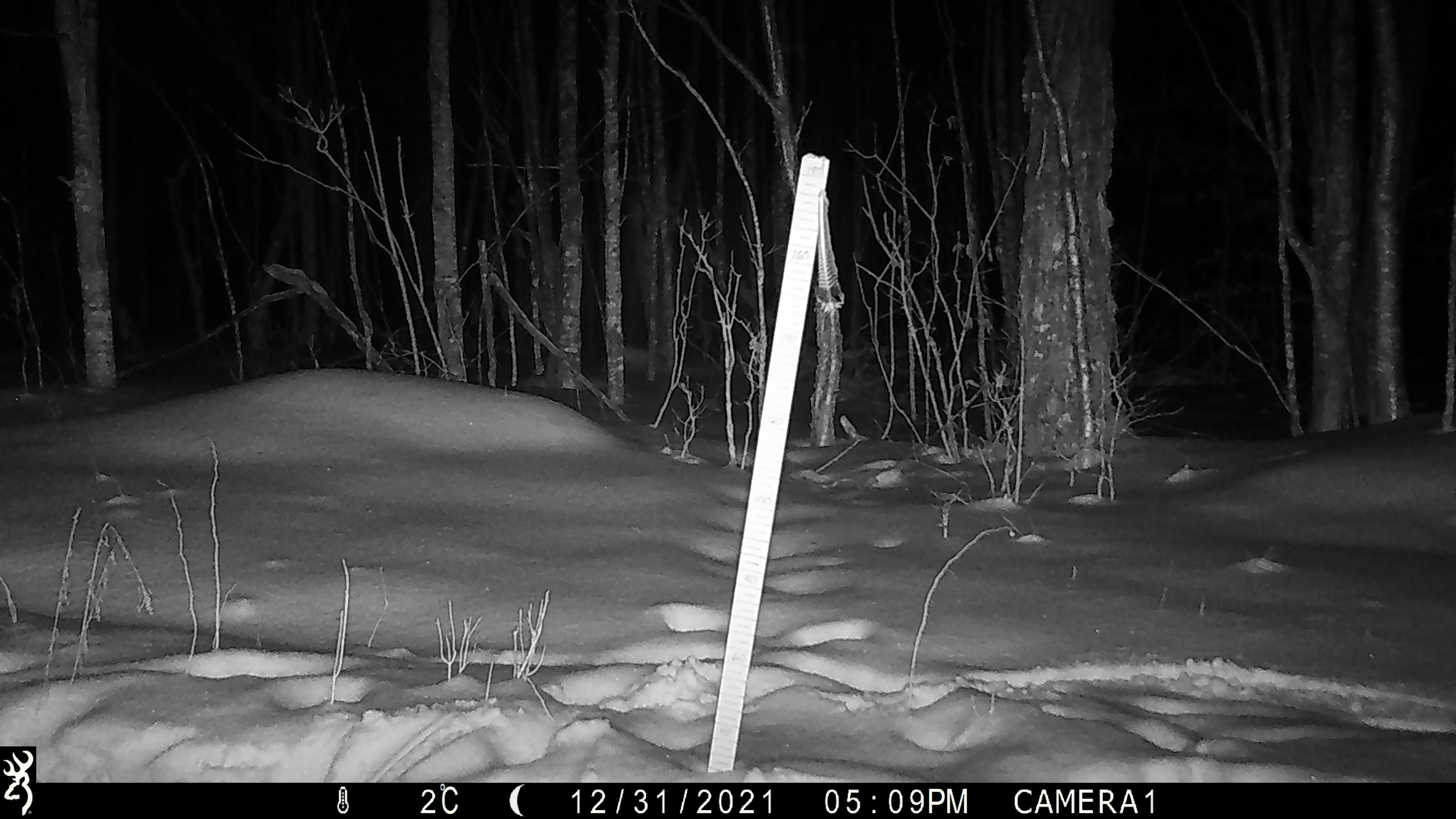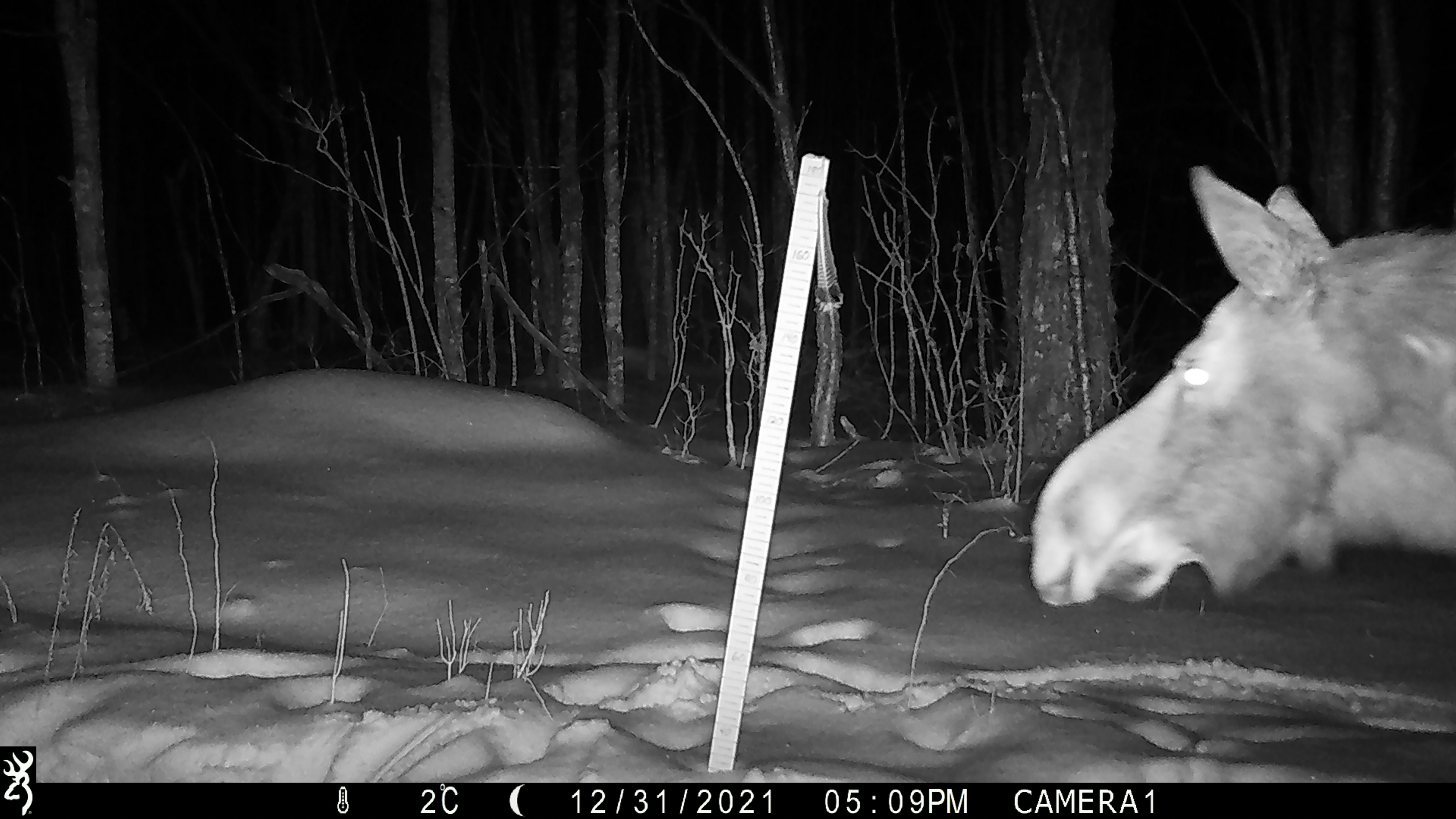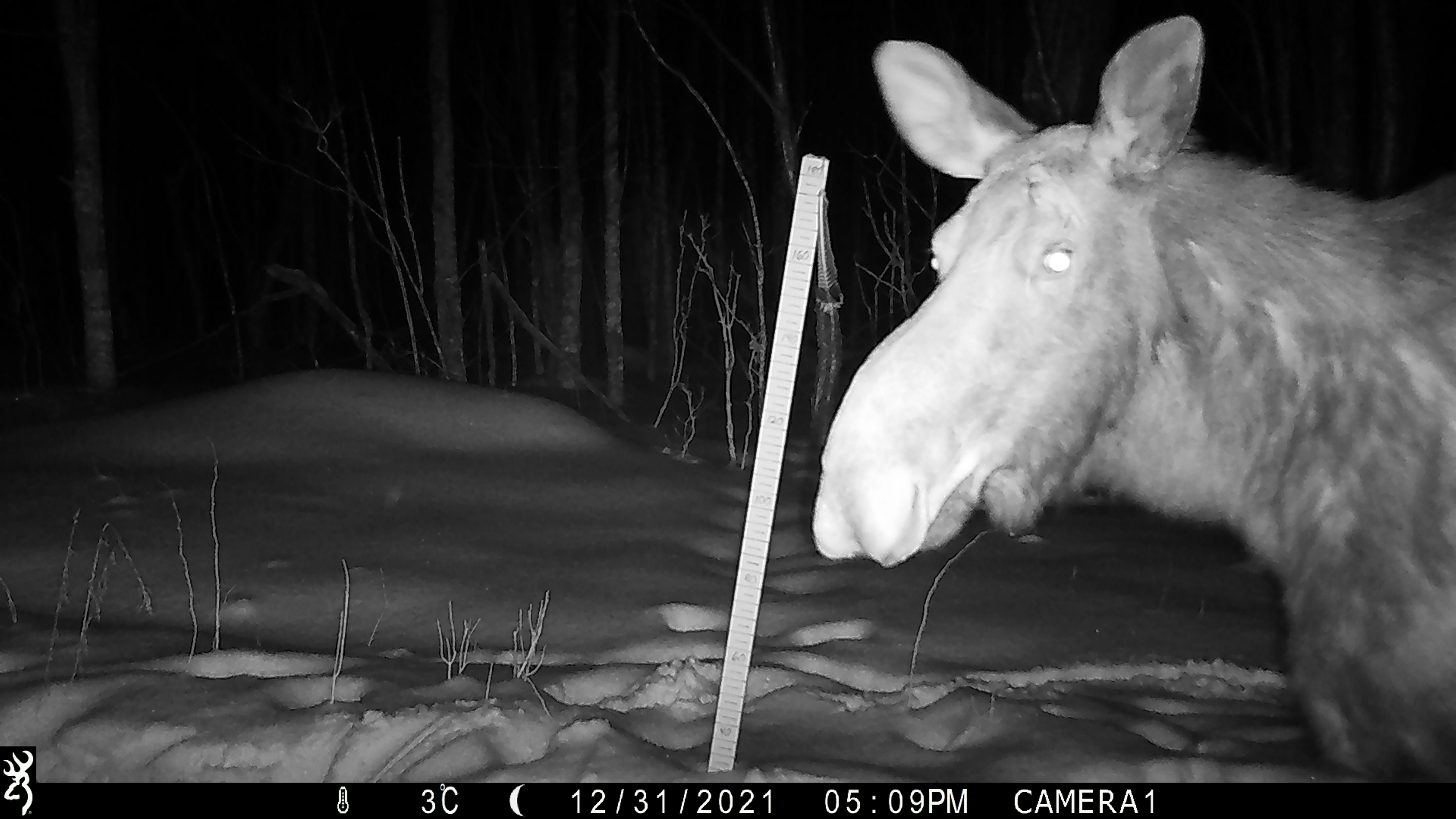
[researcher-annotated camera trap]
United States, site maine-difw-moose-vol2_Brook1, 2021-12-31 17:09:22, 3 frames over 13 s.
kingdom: Animalia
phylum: Chordata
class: Mammalia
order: Artiodactyla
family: Cervidae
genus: Alces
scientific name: Alces alces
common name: moose